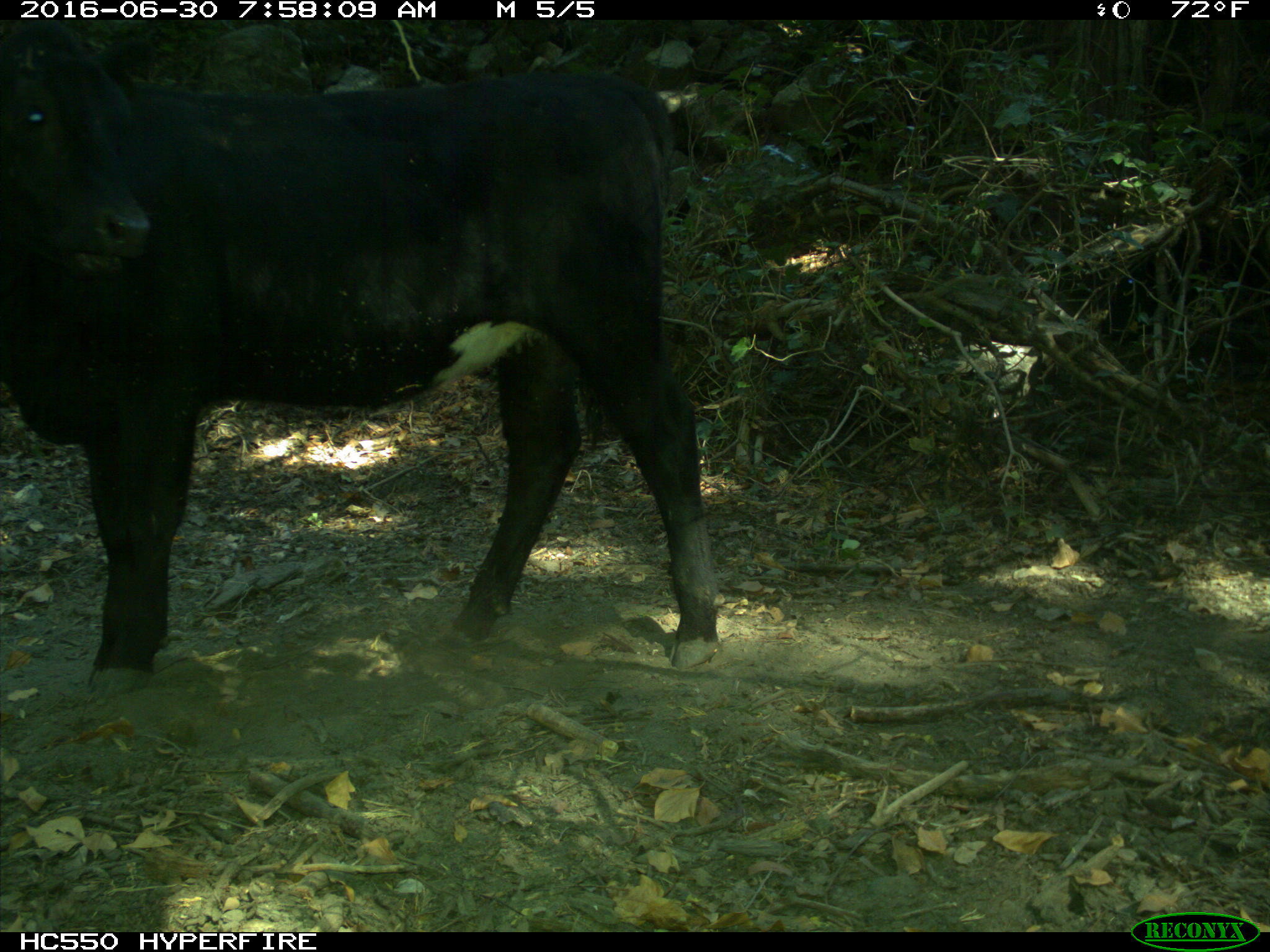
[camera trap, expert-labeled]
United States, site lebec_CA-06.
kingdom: Animalia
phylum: Chordata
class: Mammalia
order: Artiodactyla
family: Bovidae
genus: Bos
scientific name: Bos taurus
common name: domestic cow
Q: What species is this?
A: Bos taurus (domestic cow).